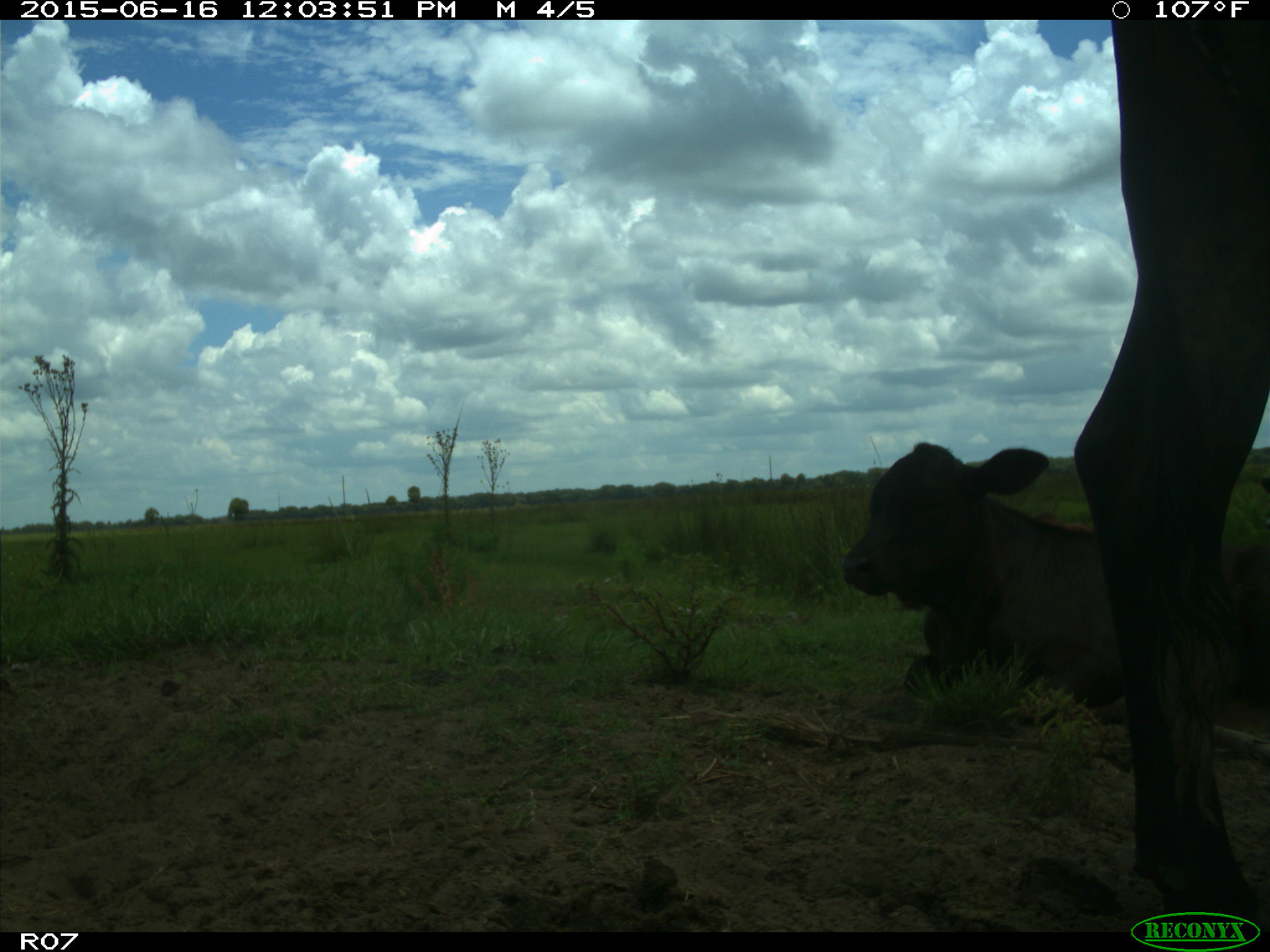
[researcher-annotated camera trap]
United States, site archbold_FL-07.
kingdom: Animalia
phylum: Chordata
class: Mammalia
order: Artiodactyla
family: Bovidae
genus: Bos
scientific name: Bos taurus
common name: domestic cow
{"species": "Bos taurus (domestic cow)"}